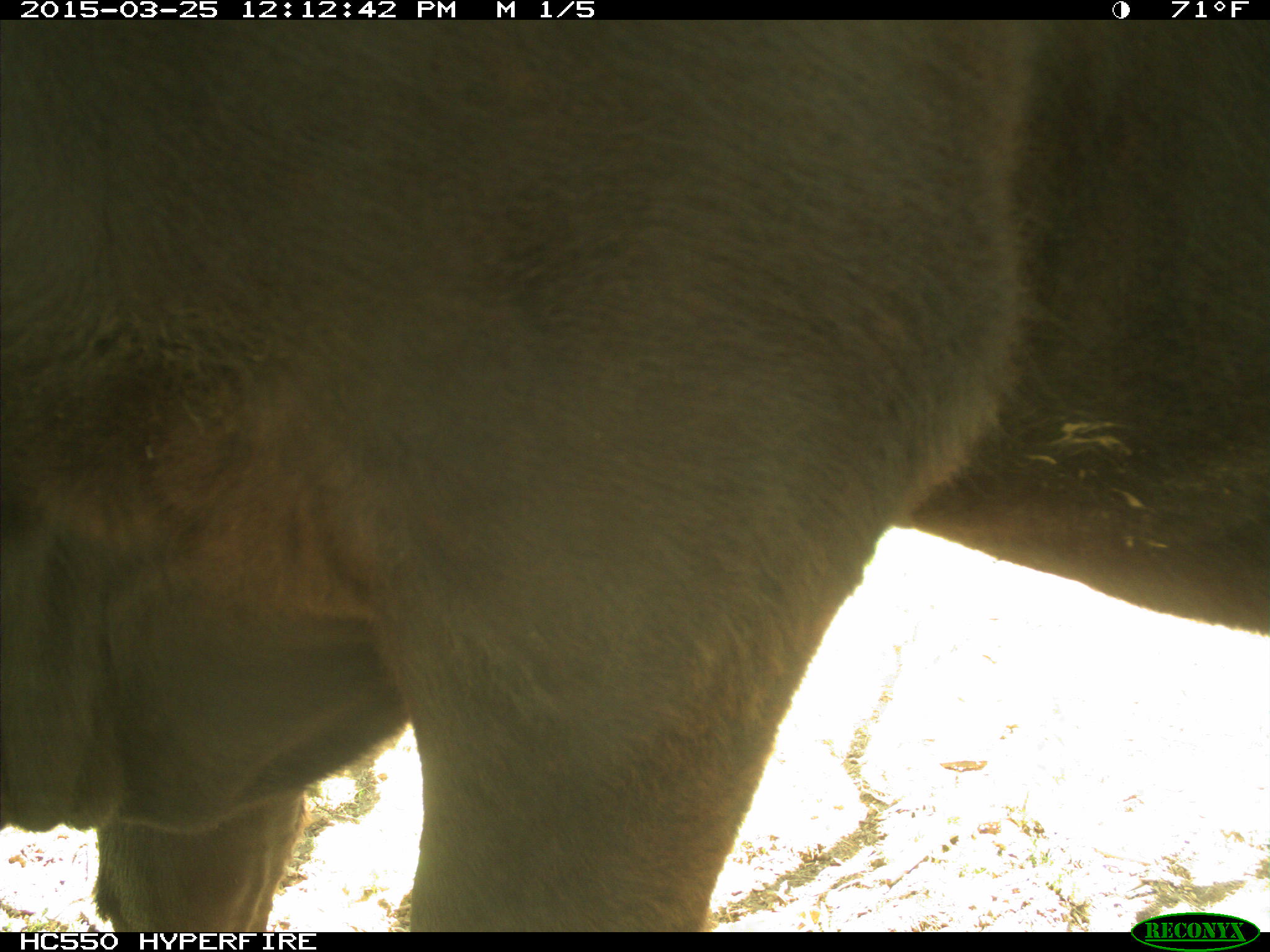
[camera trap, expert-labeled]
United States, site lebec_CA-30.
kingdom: Animalia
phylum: Chordata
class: Mammalia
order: Artiodactyla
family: Bovidae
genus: Bos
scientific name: Bos taurus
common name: domestic cow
Bos taurus (domestic cow).